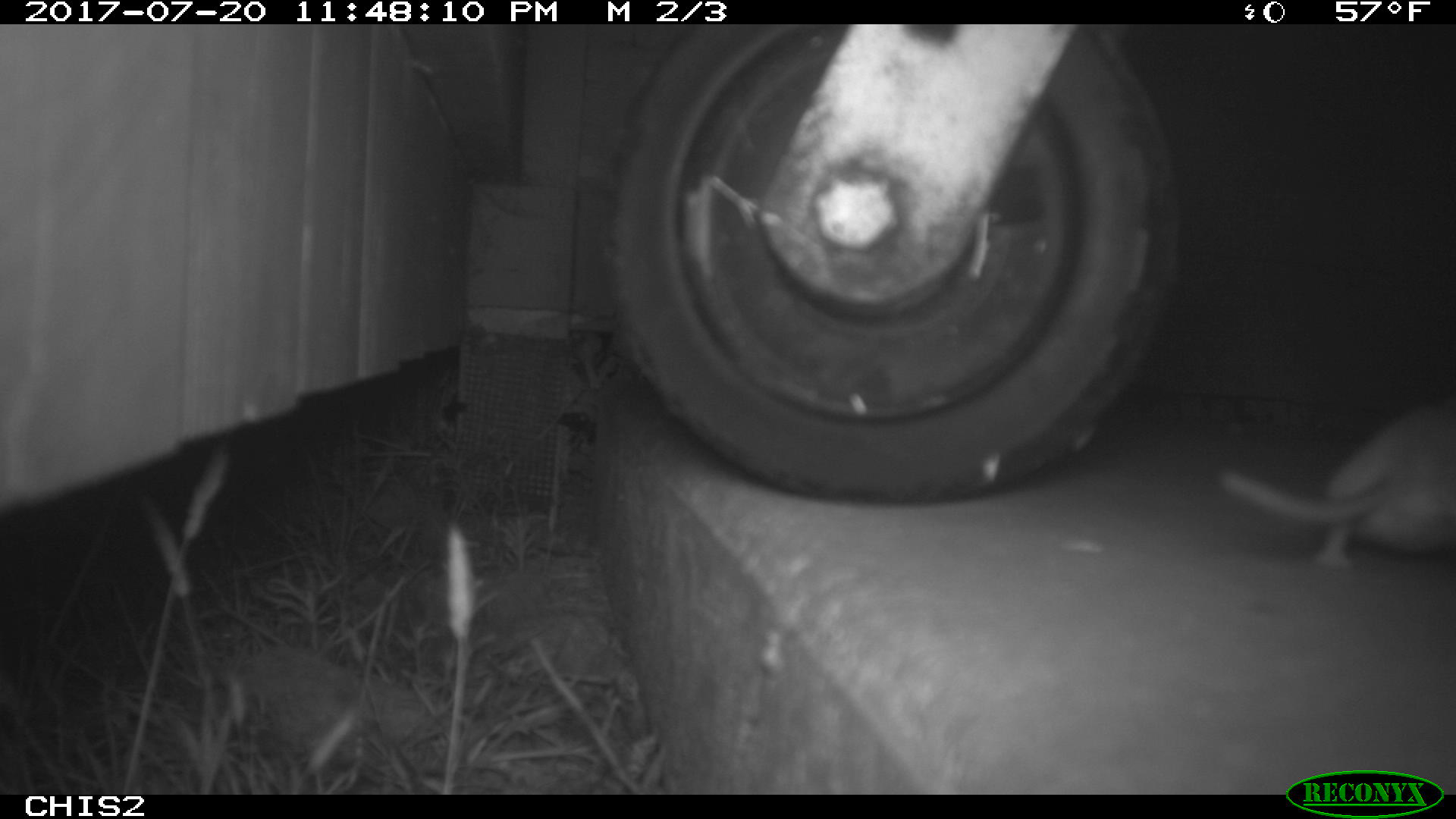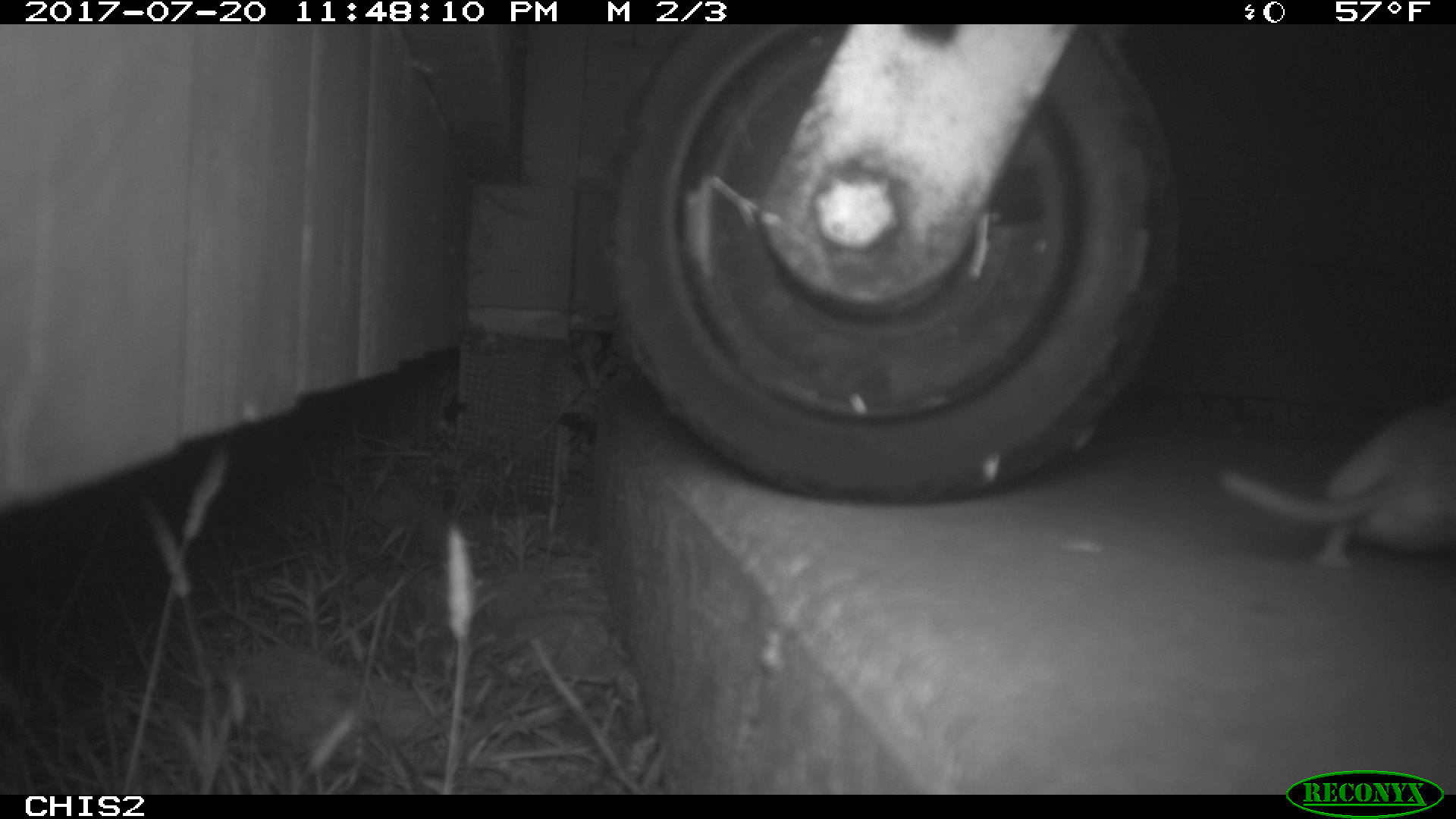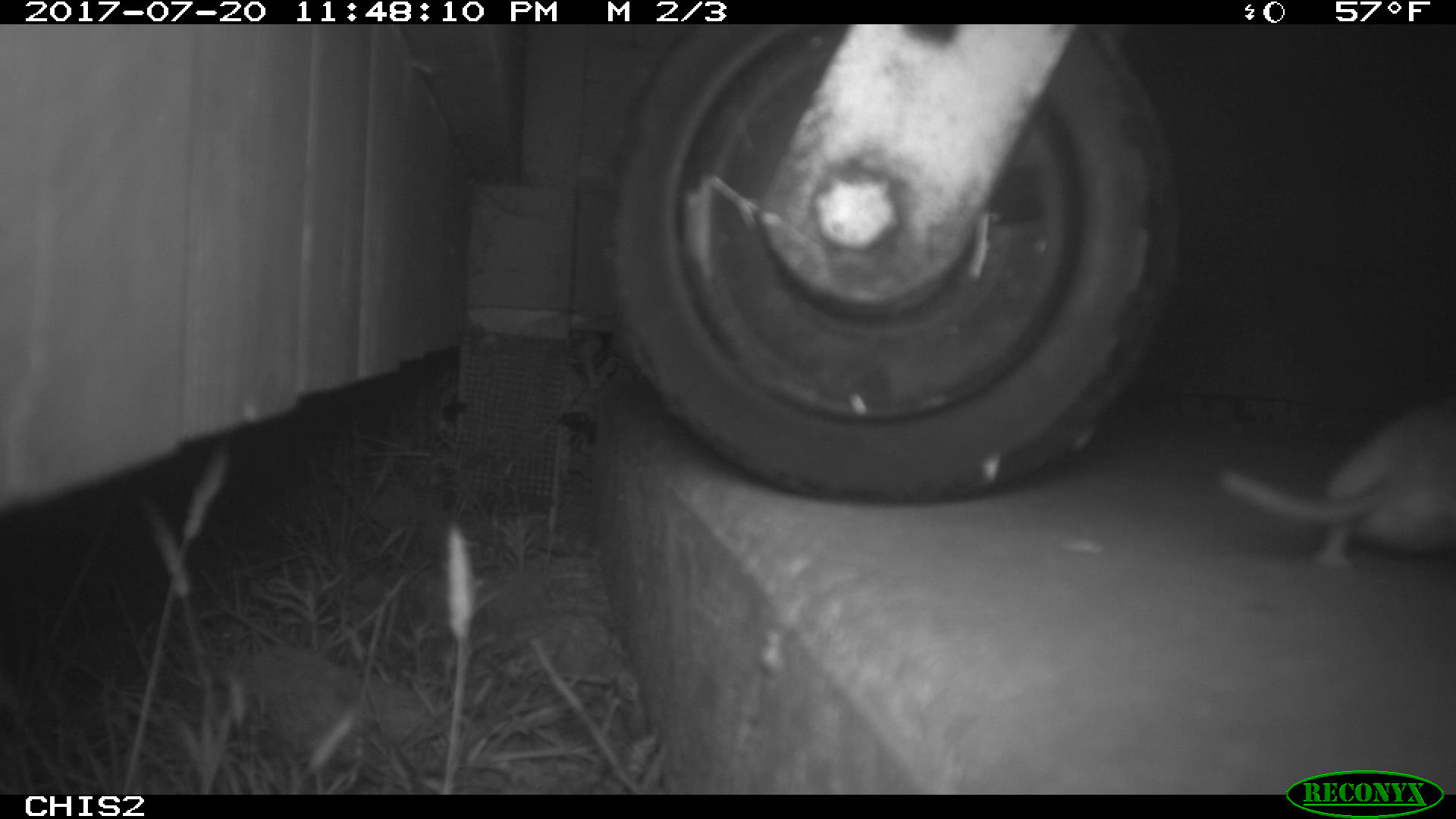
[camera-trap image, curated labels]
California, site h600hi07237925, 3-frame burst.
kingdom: Animalia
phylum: Chordata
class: Mammalia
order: Rodentia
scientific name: Rodentia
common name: rodent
Rodent (Rodentia).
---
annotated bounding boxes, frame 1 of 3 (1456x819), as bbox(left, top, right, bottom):
rodent: bbox(1216, 394, 1455, 566)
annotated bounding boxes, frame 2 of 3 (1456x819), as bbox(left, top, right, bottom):
rodent: bbox(1220, 403, 1454, 569)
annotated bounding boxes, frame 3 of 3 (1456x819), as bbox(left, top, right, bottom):
rodent: bbox(1221, 395, 1455, 568)